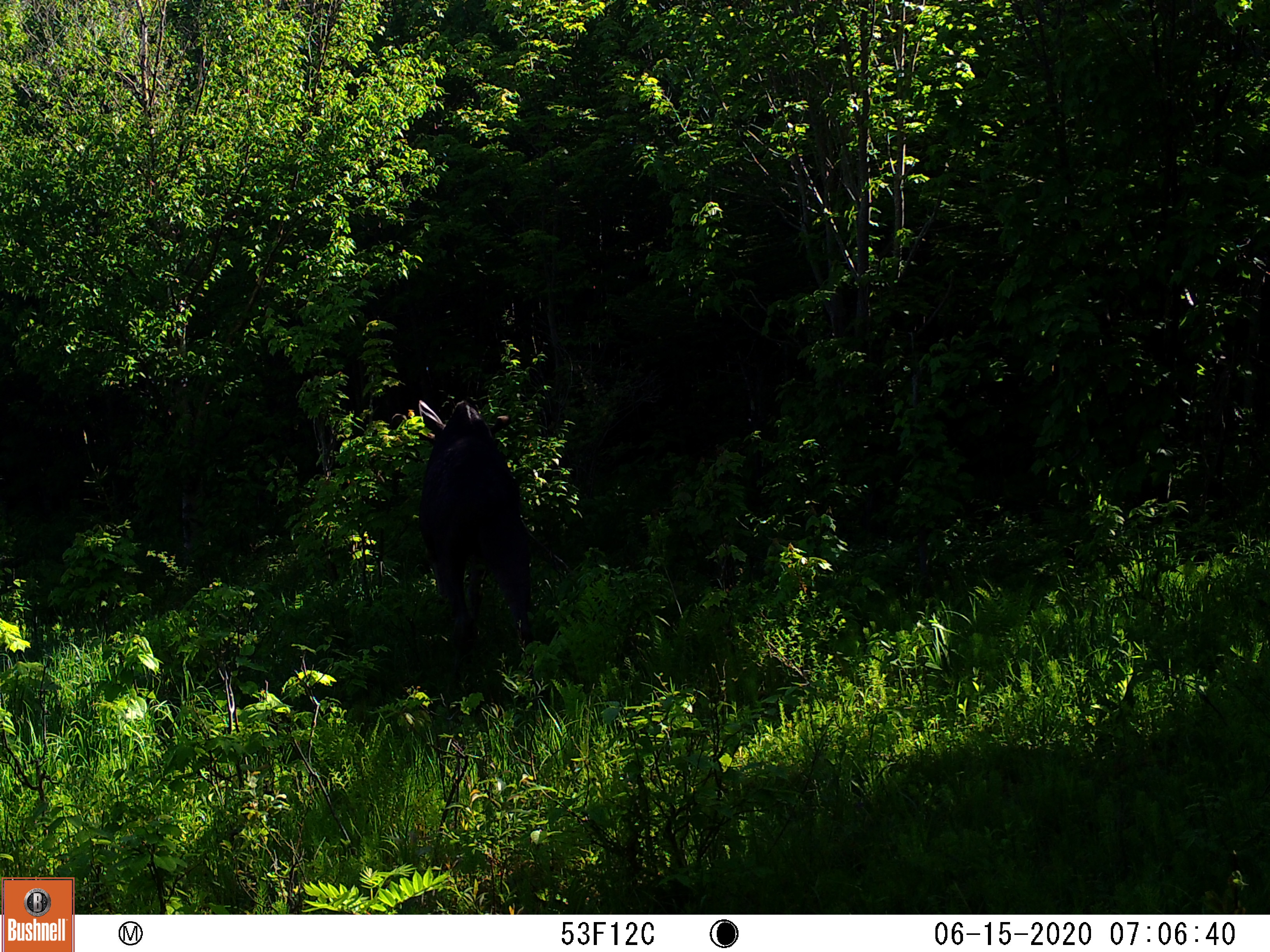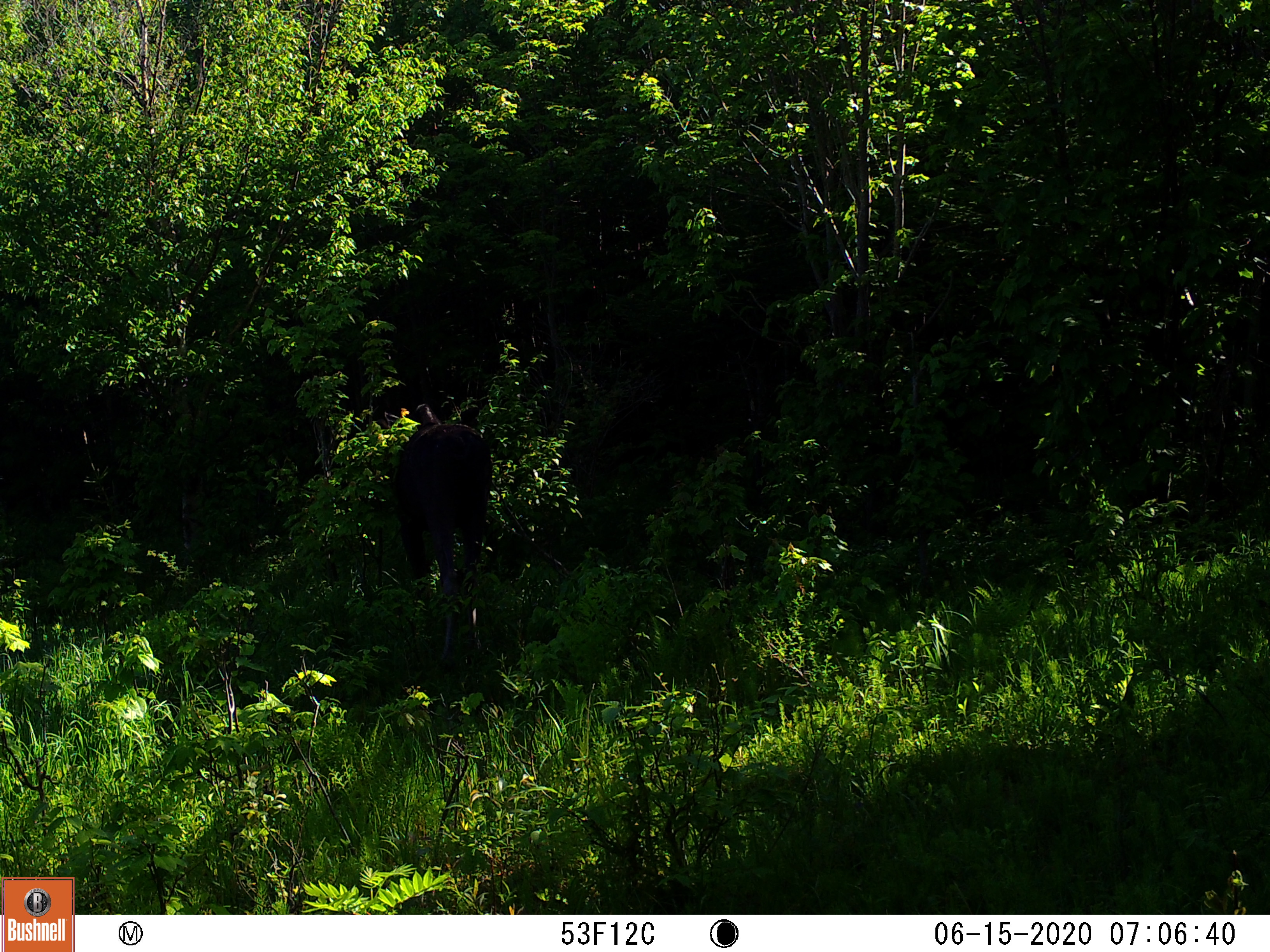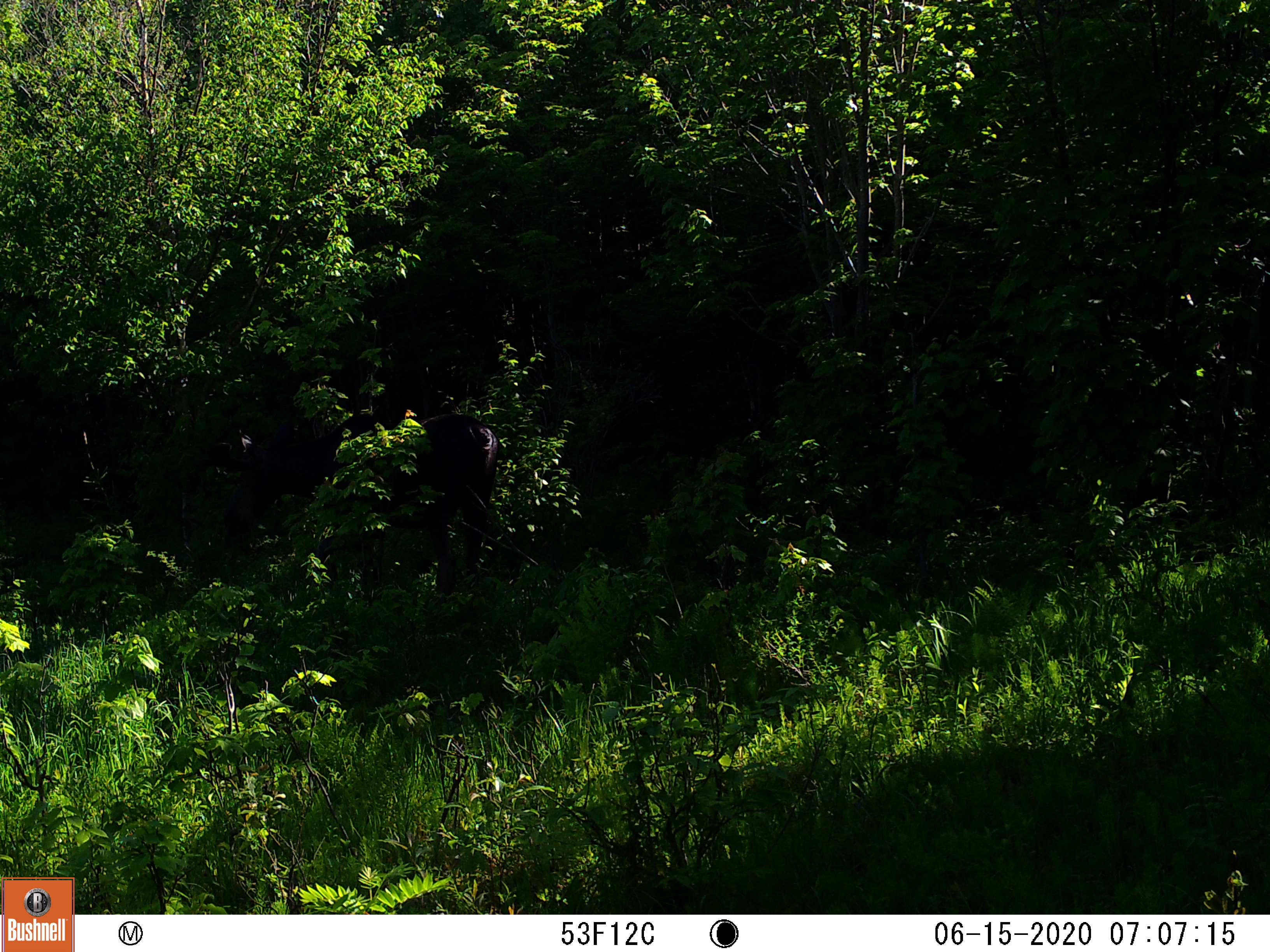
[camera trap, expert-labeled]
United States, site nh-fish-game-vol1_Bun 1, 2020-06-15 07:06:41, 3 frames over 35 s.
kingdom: Animalia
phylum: Chordata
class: Mammalia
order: Artiodactyla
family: Cervidae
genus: Alces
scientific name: Alces alces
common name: moose